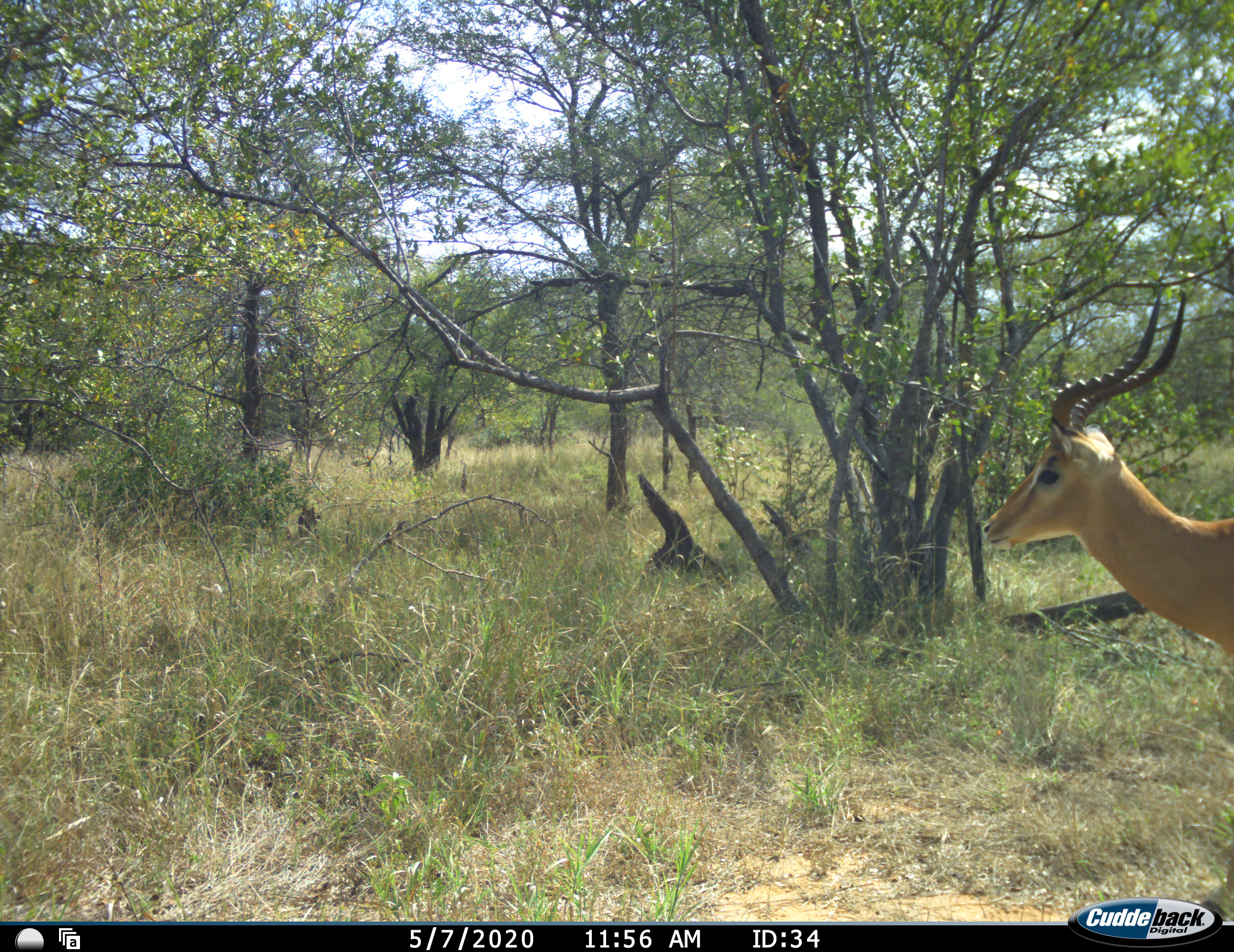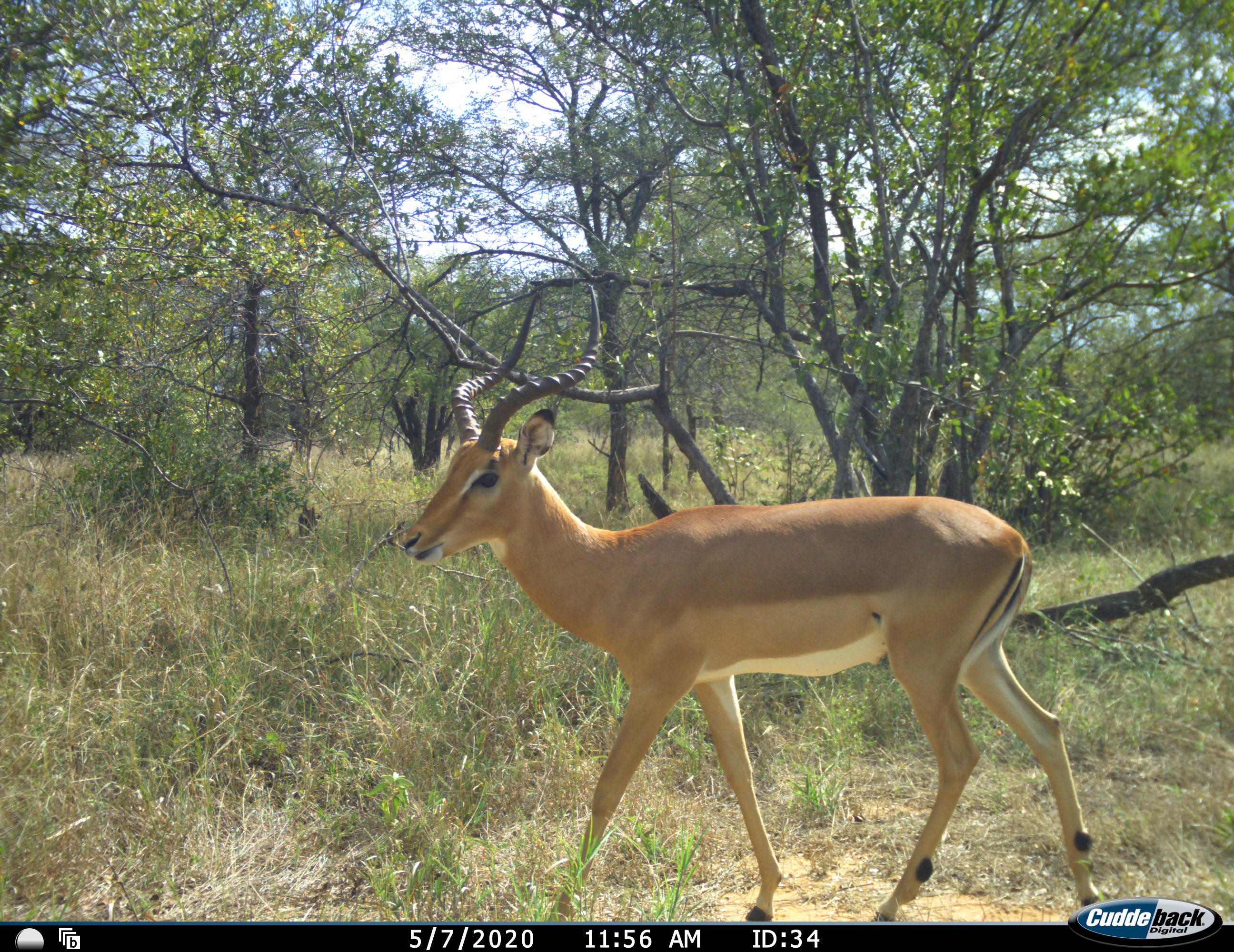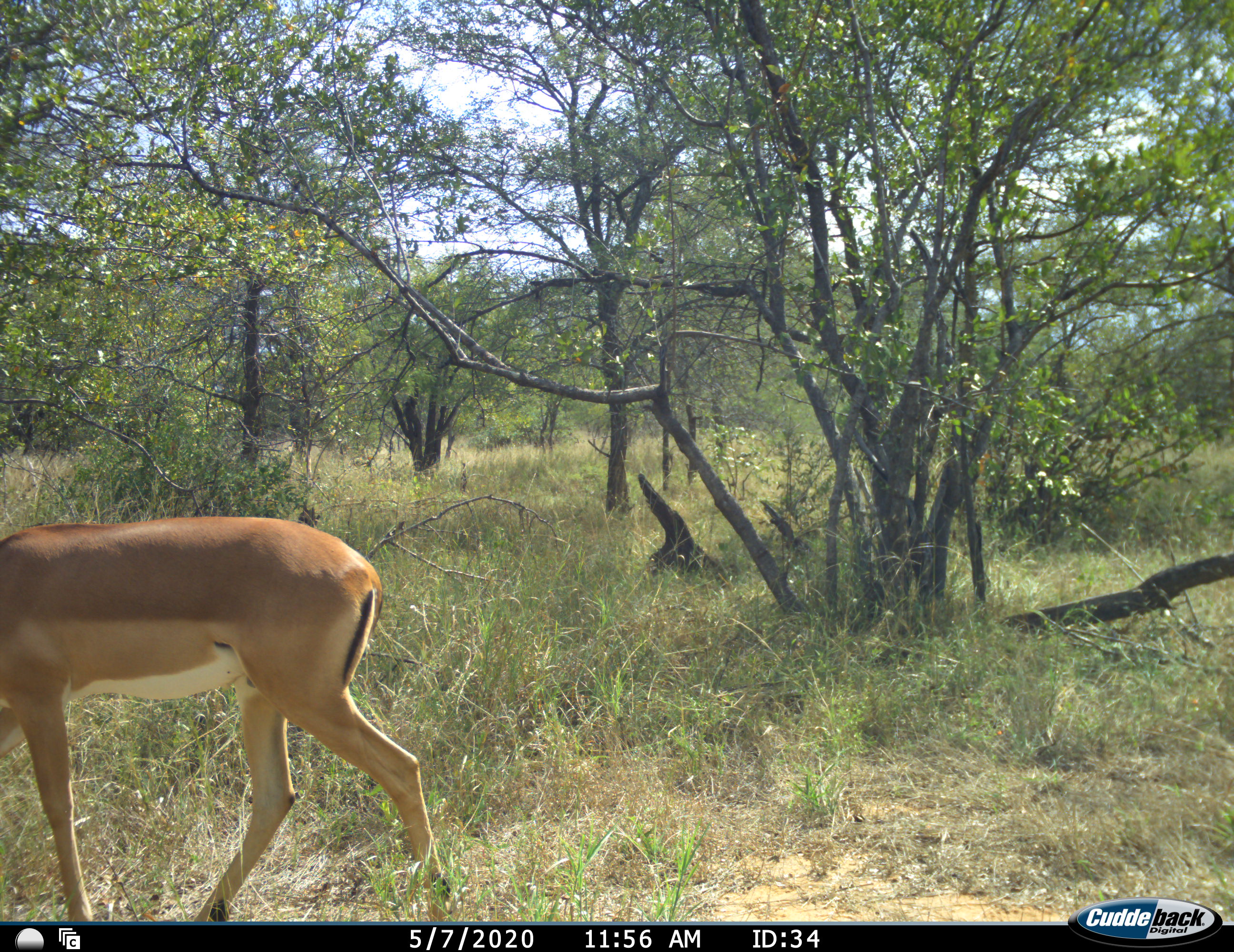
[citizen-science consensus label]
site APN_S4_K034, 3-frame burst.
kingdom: Animalia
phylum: Chordata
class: Mammalia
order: Artiodactyla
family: Bovidae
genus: Aepyceros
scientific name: Aepyceros melampus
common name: impala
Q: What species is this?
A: Impala (Aepyceros melampus).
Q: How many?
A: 1.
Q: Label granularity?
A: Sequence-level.